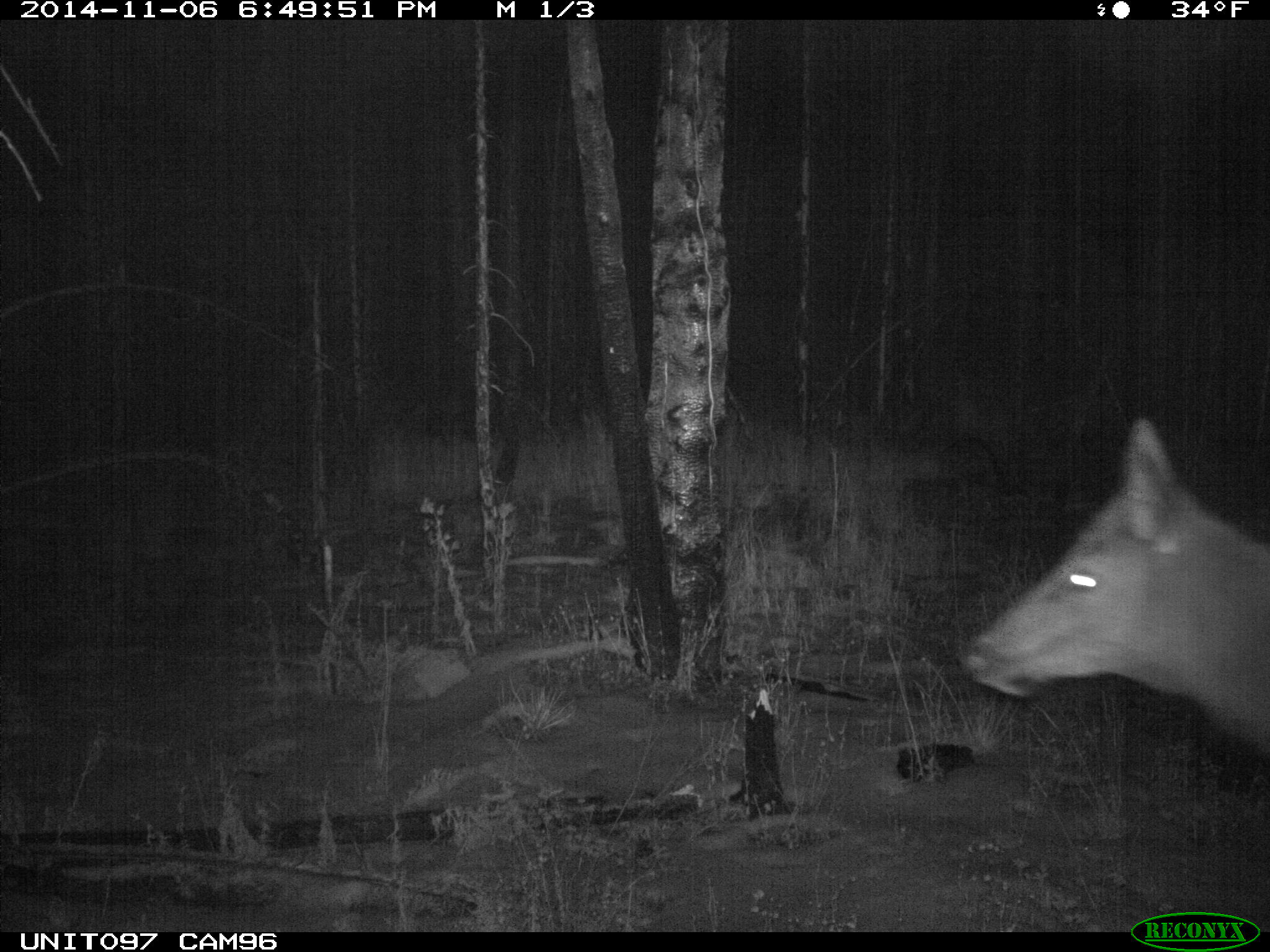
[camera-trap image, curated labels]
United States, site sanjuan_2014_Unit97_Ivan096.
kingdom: Animalia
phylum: Chordata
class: Mammalia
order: Artiodactyla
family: Cervidae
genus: Cervus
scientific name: Cervus elaphus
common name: red deer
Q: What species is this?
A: Cervus elaphus (red deer).